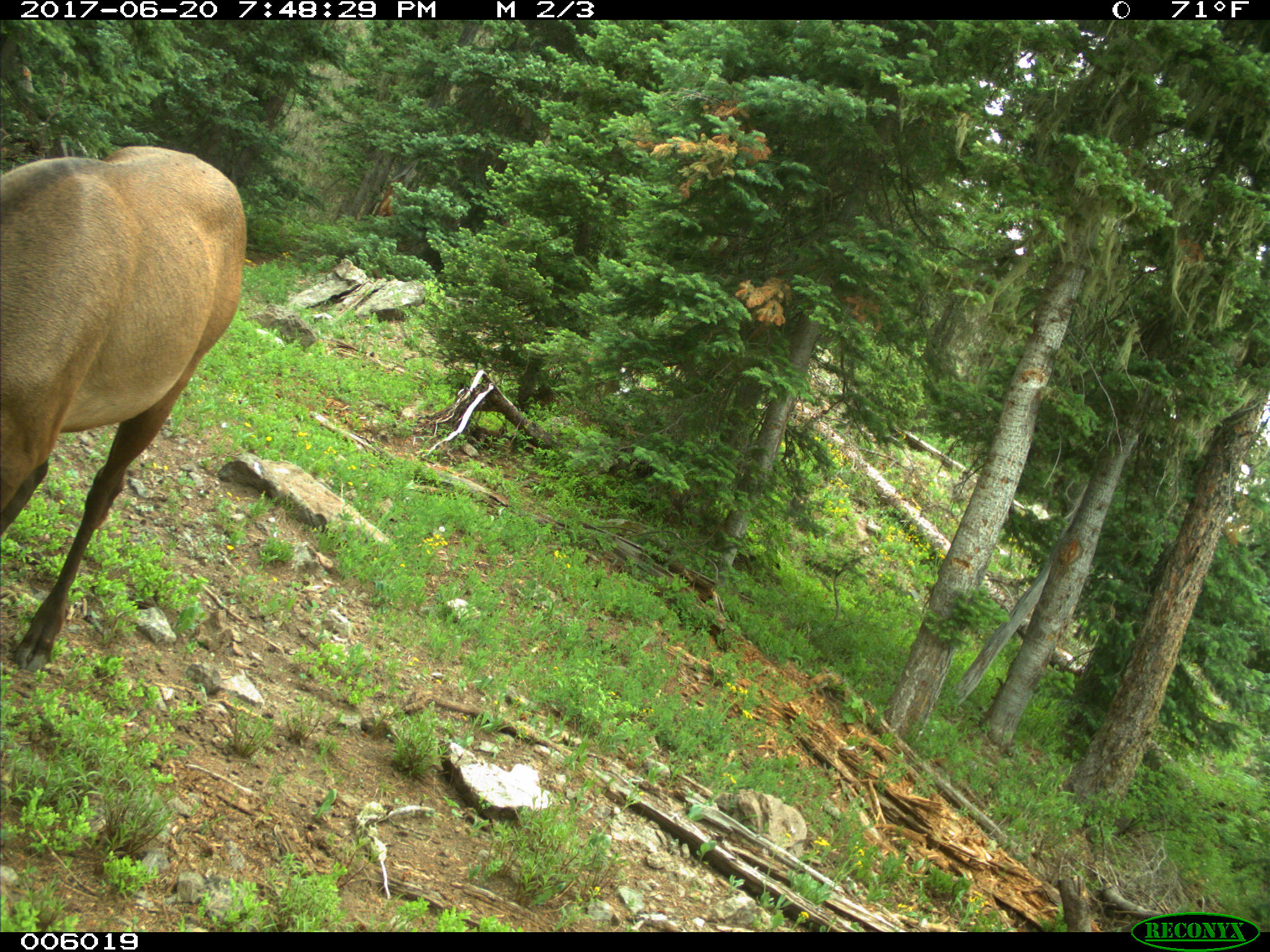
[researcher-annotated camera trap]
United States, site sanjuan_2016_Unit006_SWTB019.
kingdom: Animalia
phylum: Chordata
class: Mammalia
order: Artiodactyla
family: Cervidae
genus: Cervus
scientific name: Cervus elaphus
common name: red deer